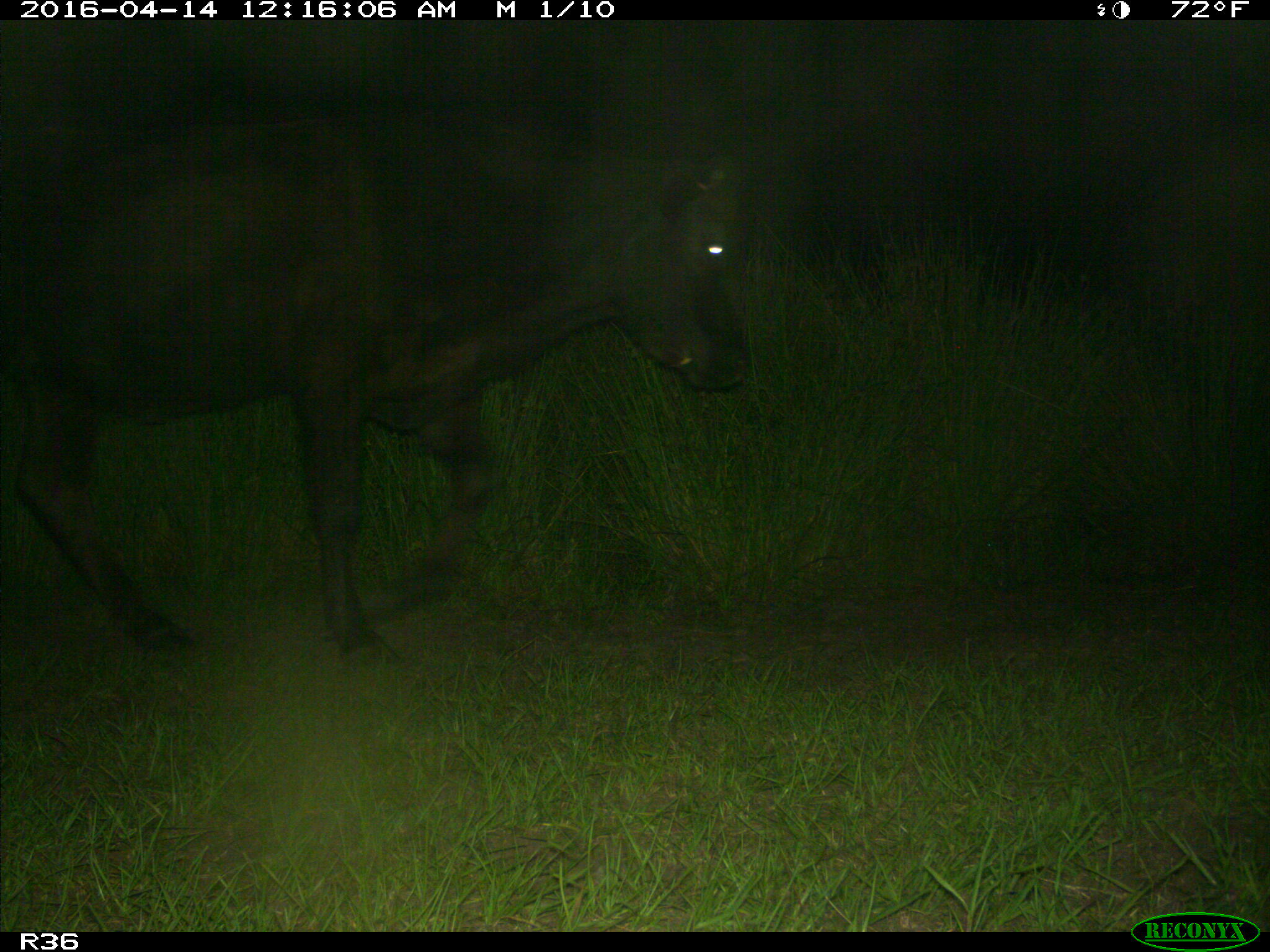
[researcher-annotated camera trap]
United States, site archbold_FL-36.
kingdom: Animalia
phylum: Chordata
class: Mammalia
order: Artiodactyla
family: Bovidae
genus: Bos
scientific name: Bos taurus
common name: domestic cow